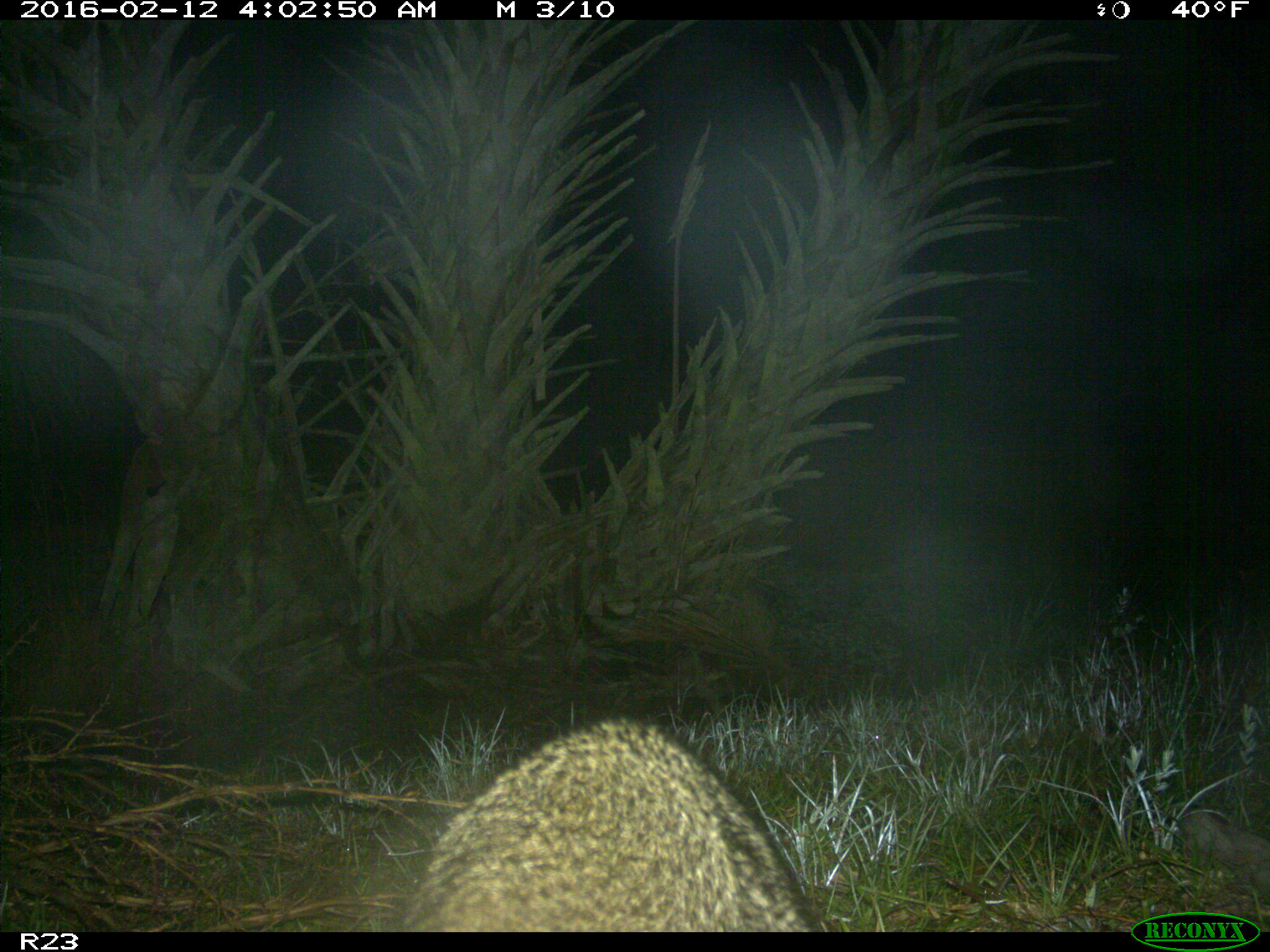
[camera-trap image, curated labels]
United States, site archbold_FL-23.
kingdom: Animalia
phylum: Chordata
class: Mammalia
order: Carnivora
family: Procyonidae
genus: Procyon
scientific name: Procyon lotor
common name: common raccoon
Procyon lotor (common raccoon).